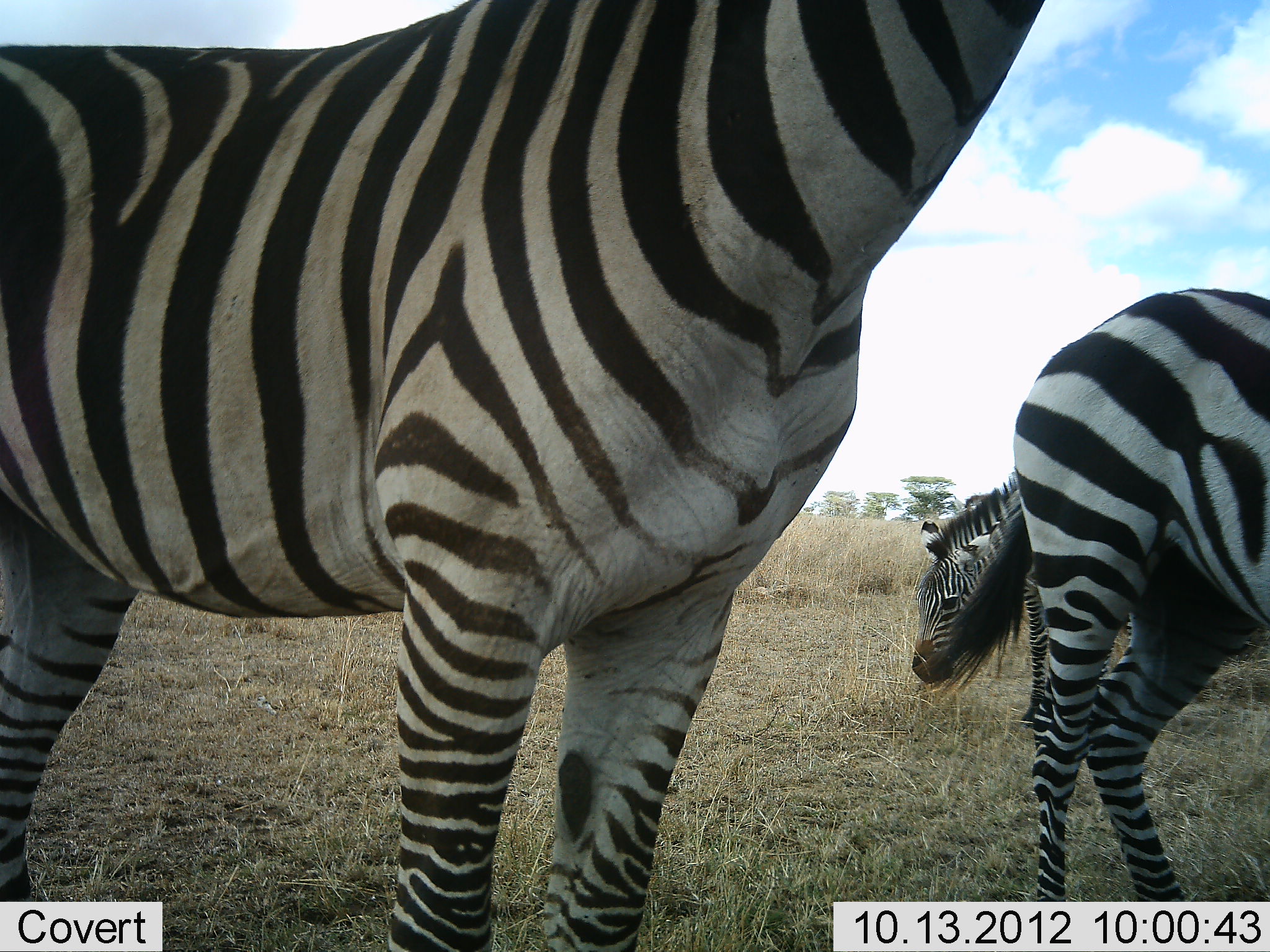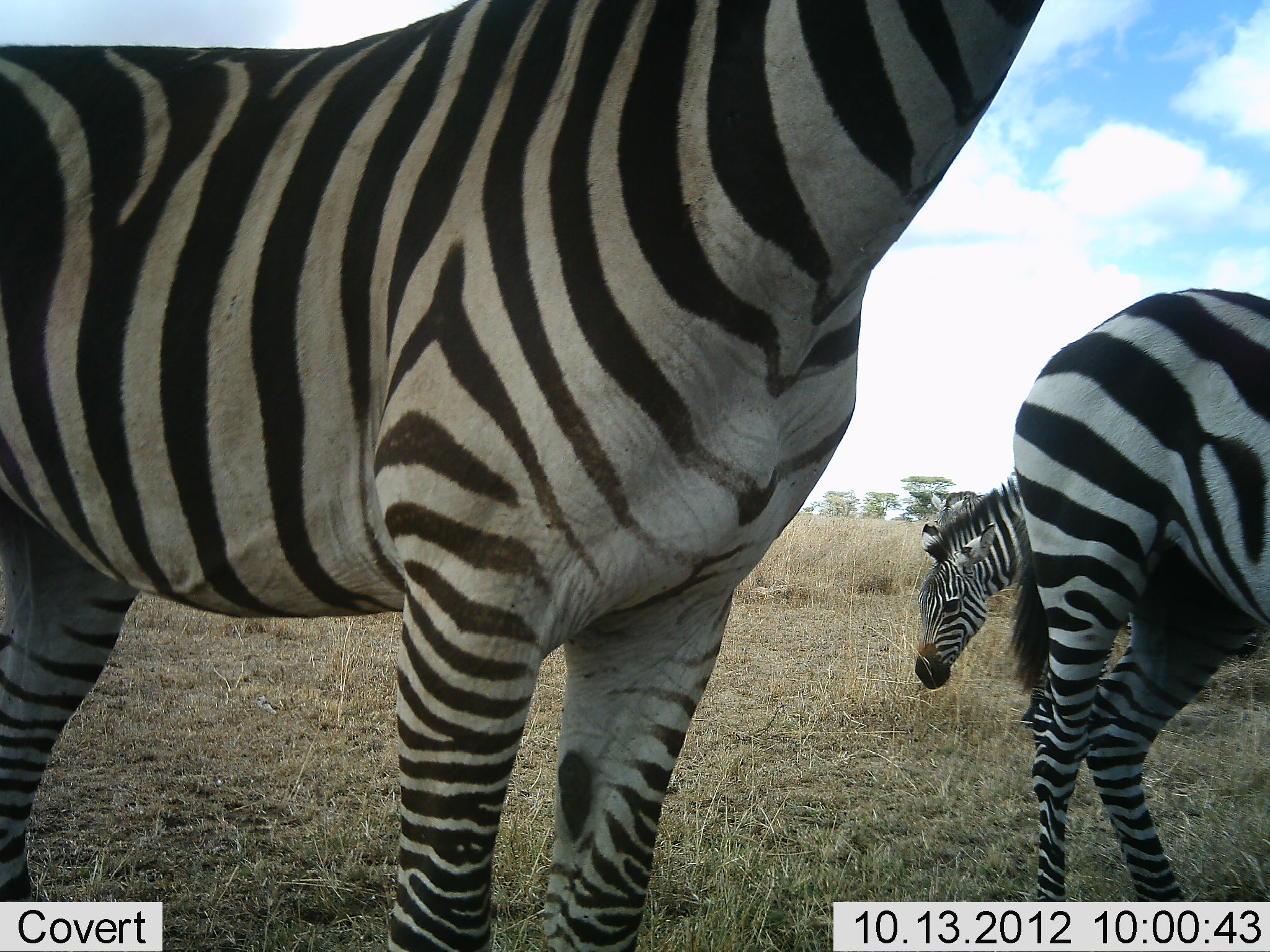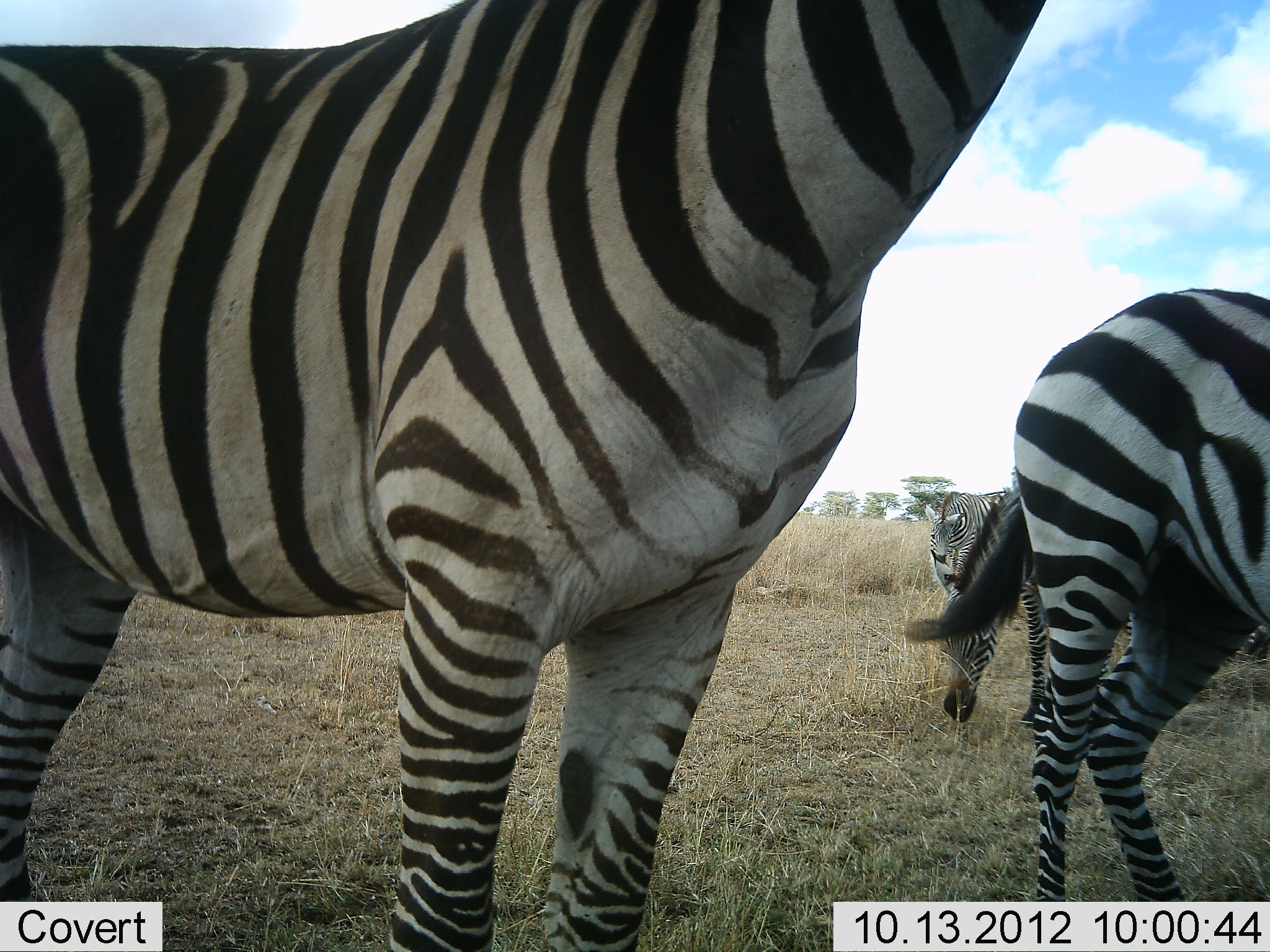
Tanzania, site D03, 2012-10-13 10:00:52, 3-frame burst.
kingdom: Animalia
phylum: Chordata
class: Mammalia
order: Perissodactyla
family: Equidae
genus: Equus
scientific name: Equus quagga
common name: plains zebra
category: zebra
Zebra (plains zebra) (Equus quagga), count 3. Behavior (volunteer vote fractions): standing 100%, resting 0%, moving 20%, interacting 0%. Young present (vote fraction): 0%. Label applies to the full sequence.